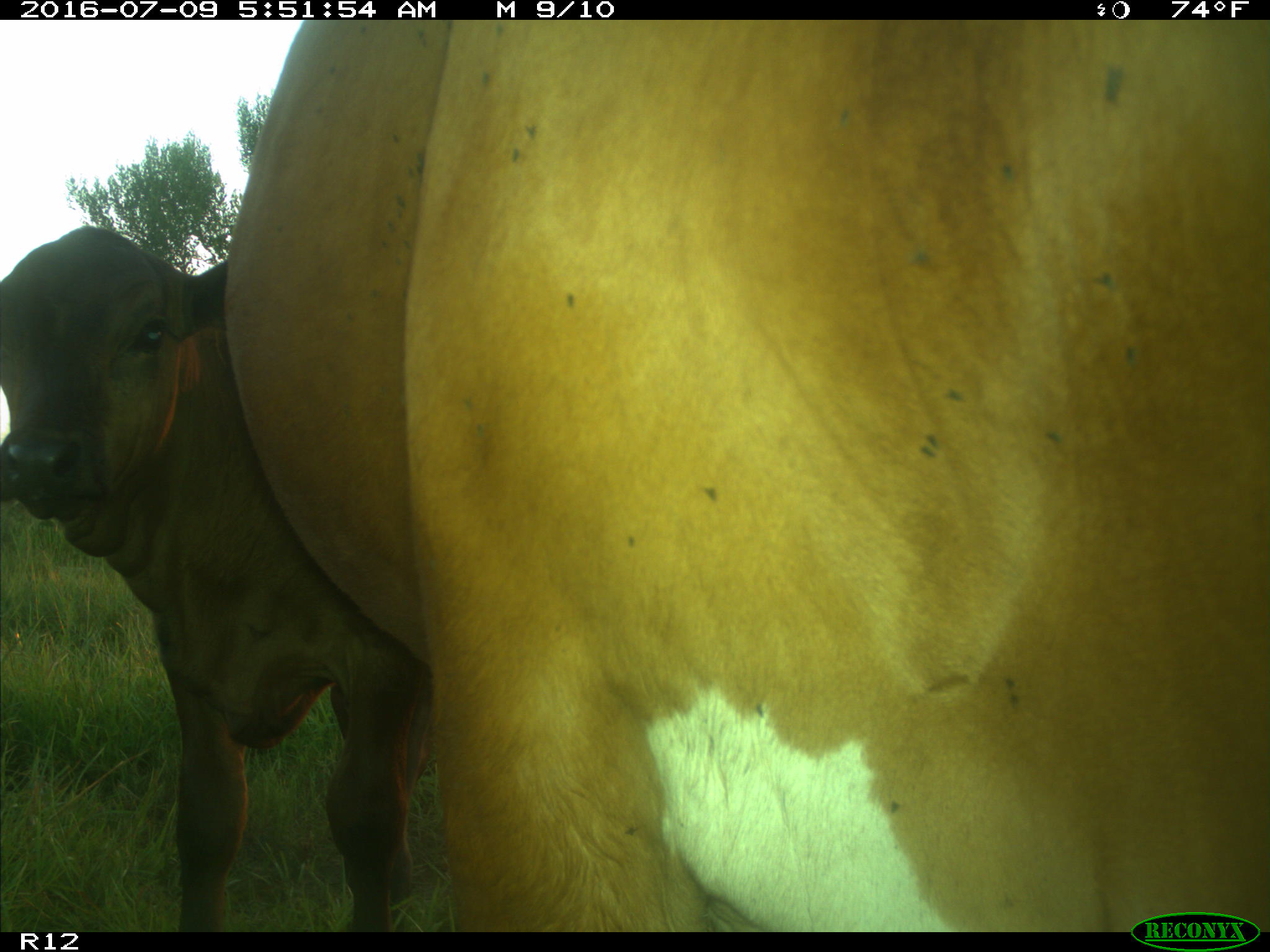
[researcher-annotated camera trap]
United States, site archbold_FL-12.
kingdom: Animalia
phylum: Chordata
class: Mammalia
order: Artiodactyla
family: Bovidae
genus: Bos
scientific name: Bos taurus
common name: domestic cow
Bos taurus (domestic cow).